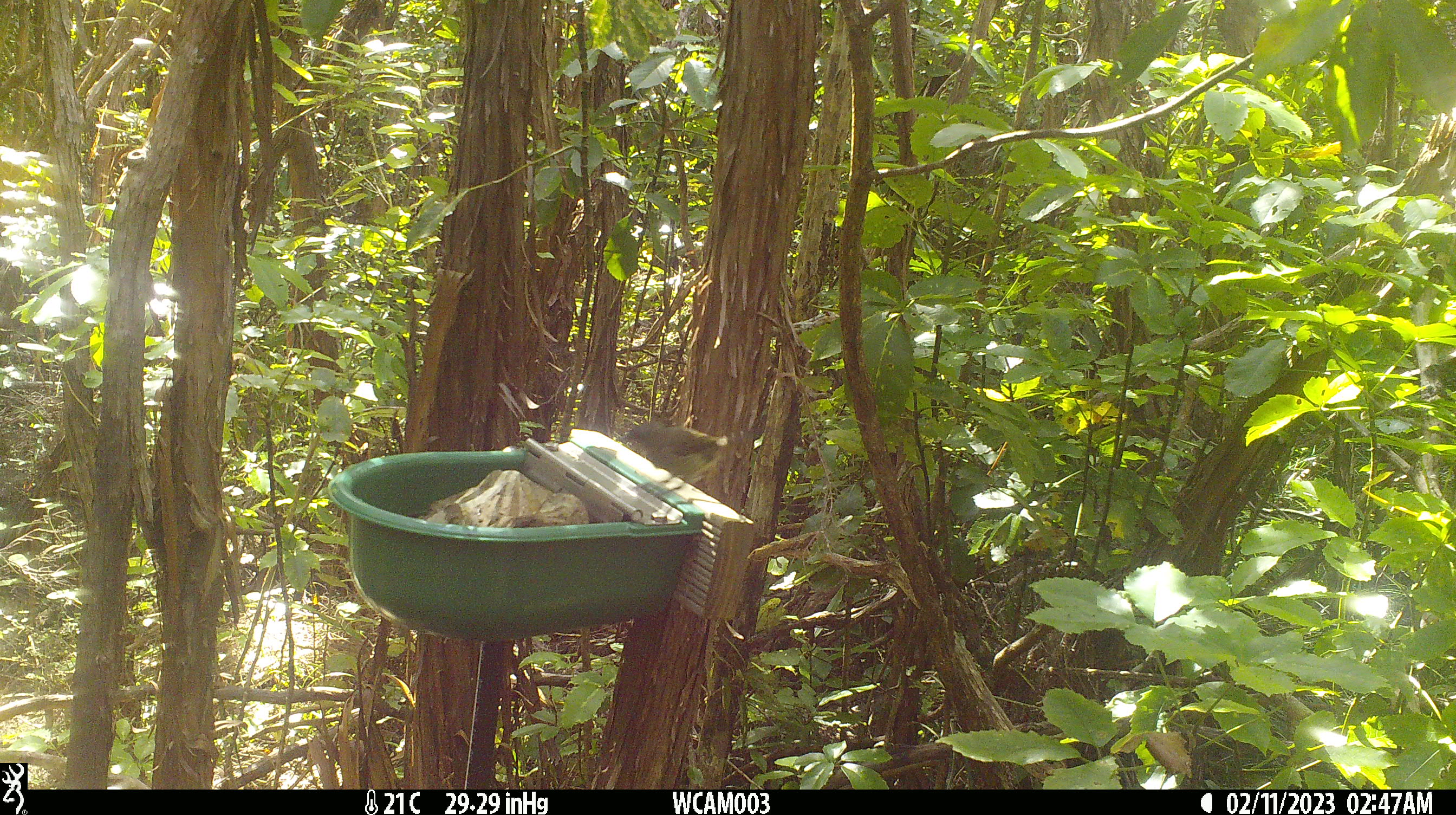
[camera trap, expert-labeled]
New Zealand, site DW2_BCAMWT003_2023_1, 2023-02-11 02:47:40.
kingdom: Animalia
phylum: Chordata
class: Aves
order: Passeriformes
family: Meliphagidae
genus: Anthornis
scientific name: Anthornis melanura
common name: new zealand bellbird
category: bellbird